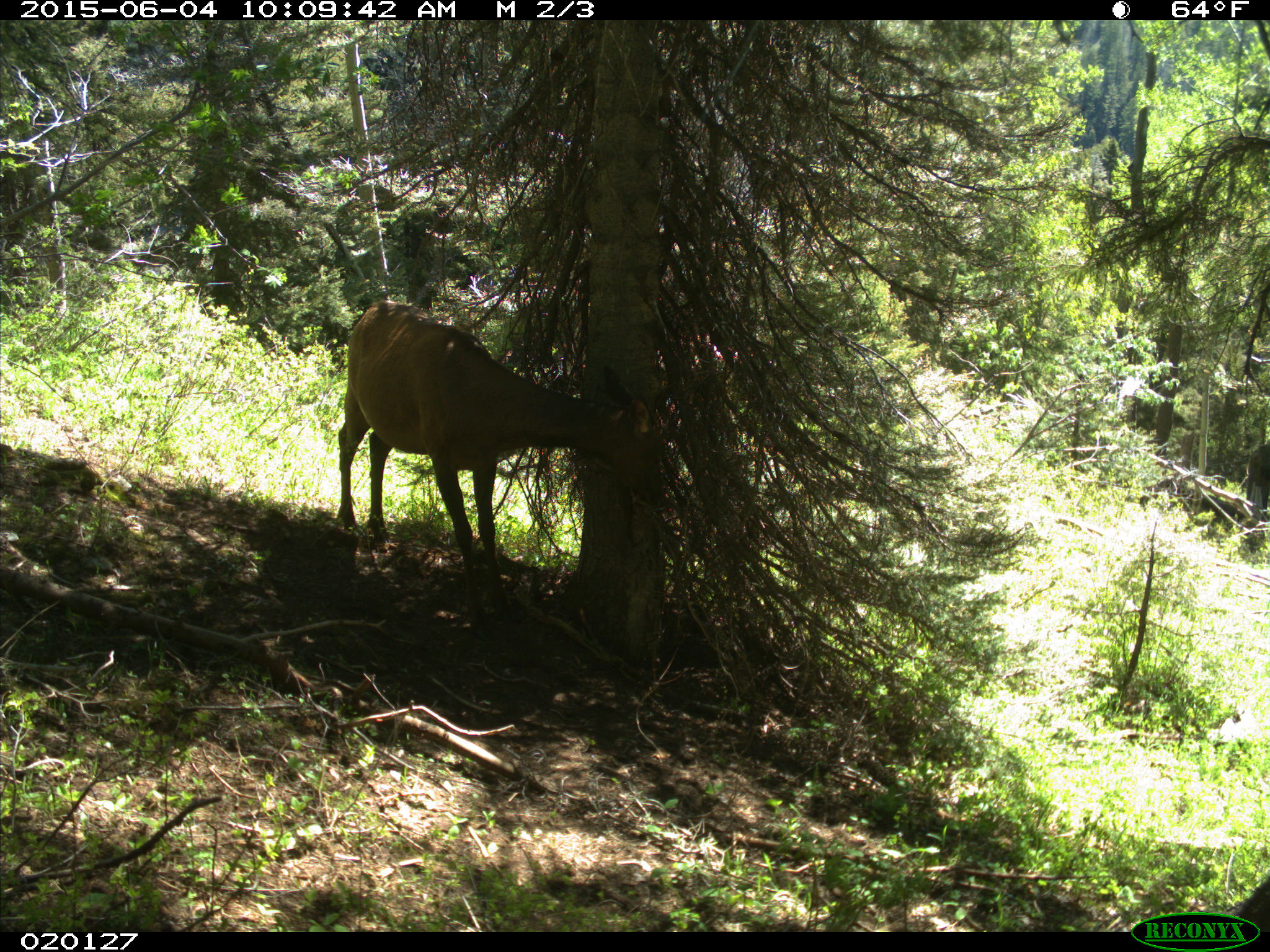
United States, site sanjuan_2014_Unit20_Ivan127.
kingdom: Animalia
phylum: Chordata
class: Mammalia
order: Artiodactyla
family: Cervidae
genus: Cervus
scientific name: Cervus elaphus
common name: red deer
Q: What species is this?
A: Cervus elaphus (red deer).